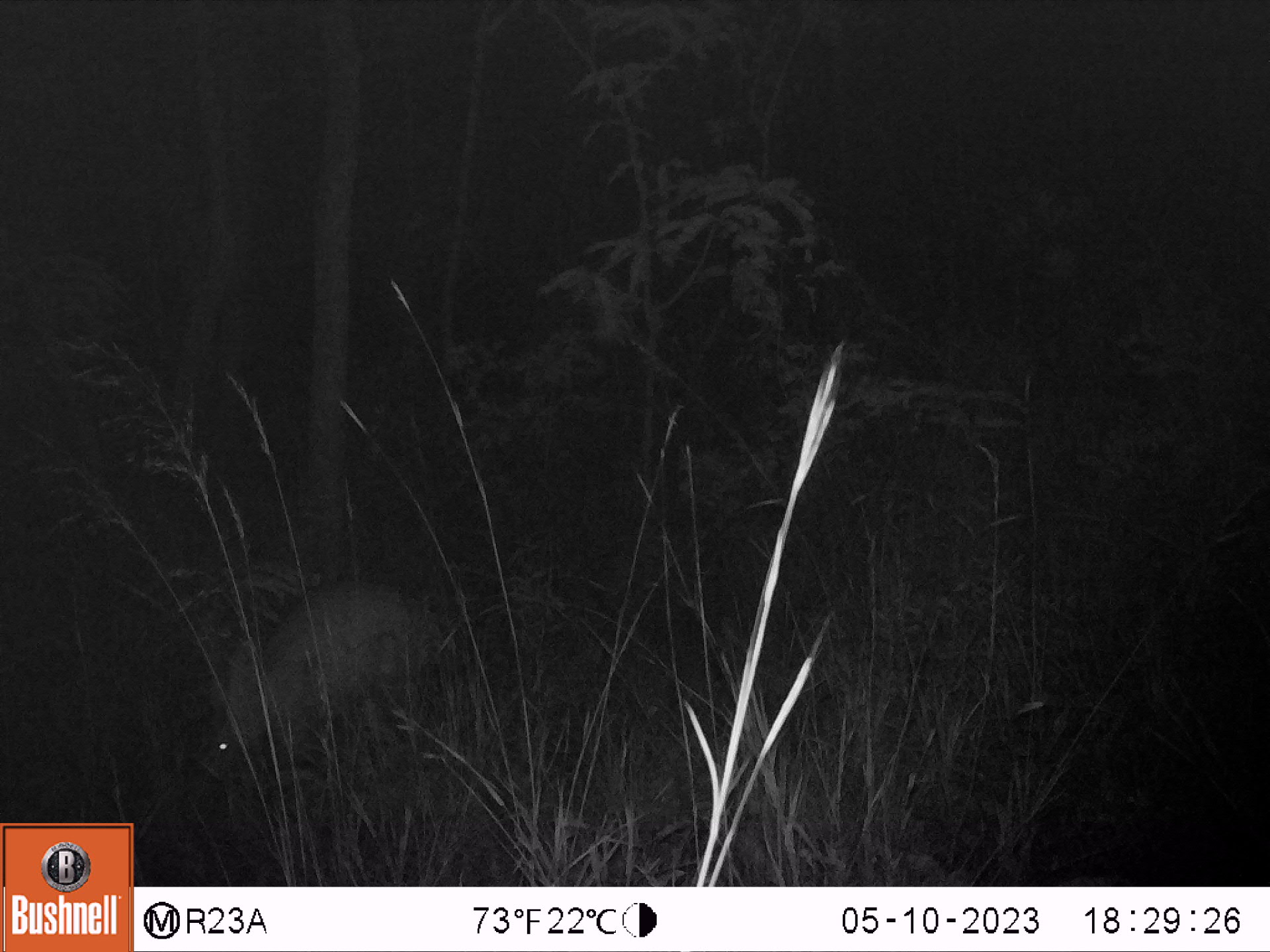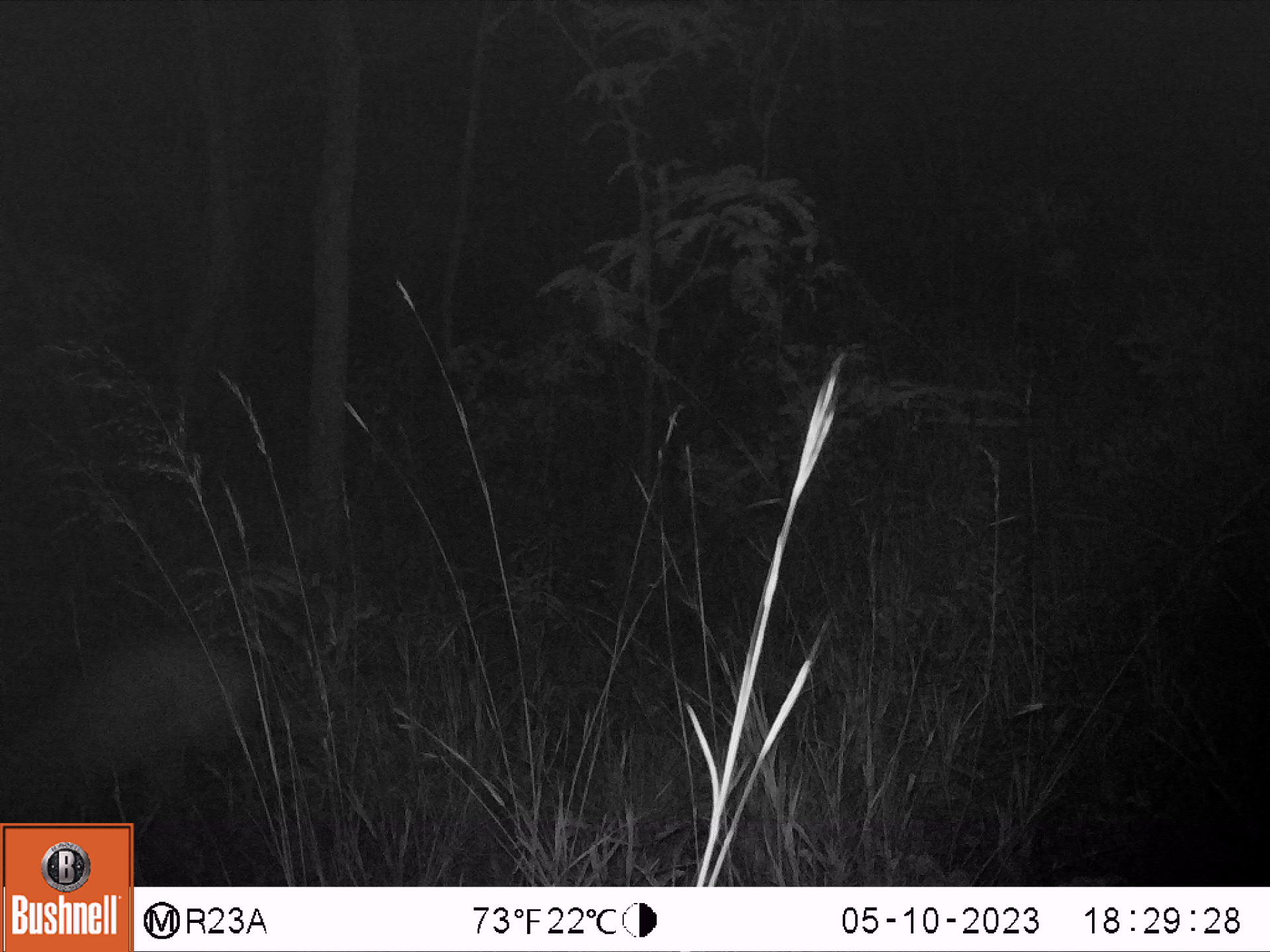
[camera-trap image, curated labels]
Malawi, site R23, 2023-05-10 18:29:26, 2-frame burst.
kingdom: Animalia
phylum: Chordata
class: Mammalia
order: Tubulidentata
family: Orycteropodidae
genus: Orycteropus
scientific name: Orycteropus afer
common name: aardvark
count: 1